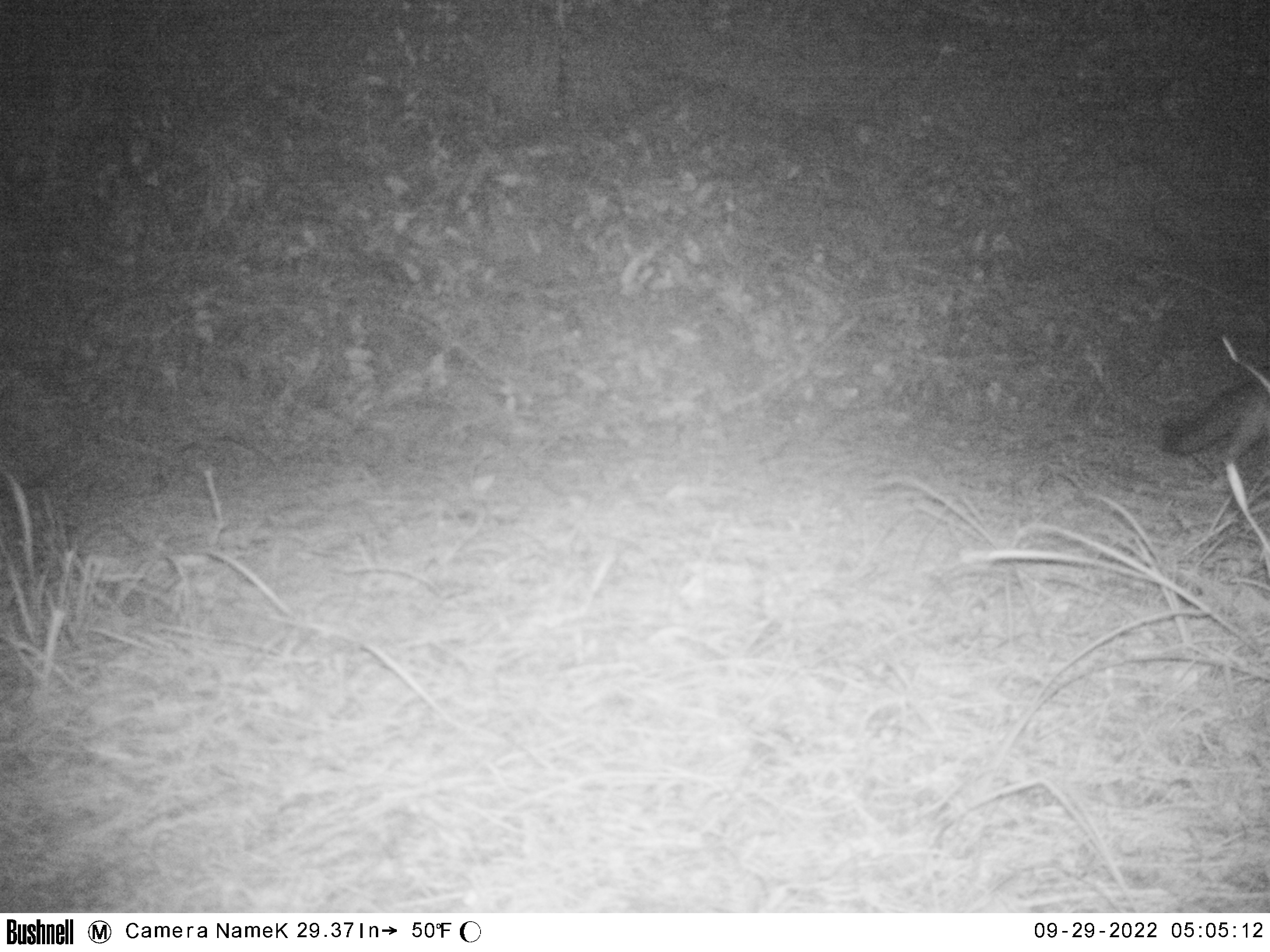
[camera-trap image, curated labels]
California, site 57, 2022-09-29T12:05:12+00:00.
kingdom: Animalia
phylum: Chordata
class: Mammalia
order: Carnivora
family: Canidae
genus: Urocyon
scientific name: Urocyon cinereoargenteus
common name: gray fox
Gray fox (Urocyon cinereoargenteus).